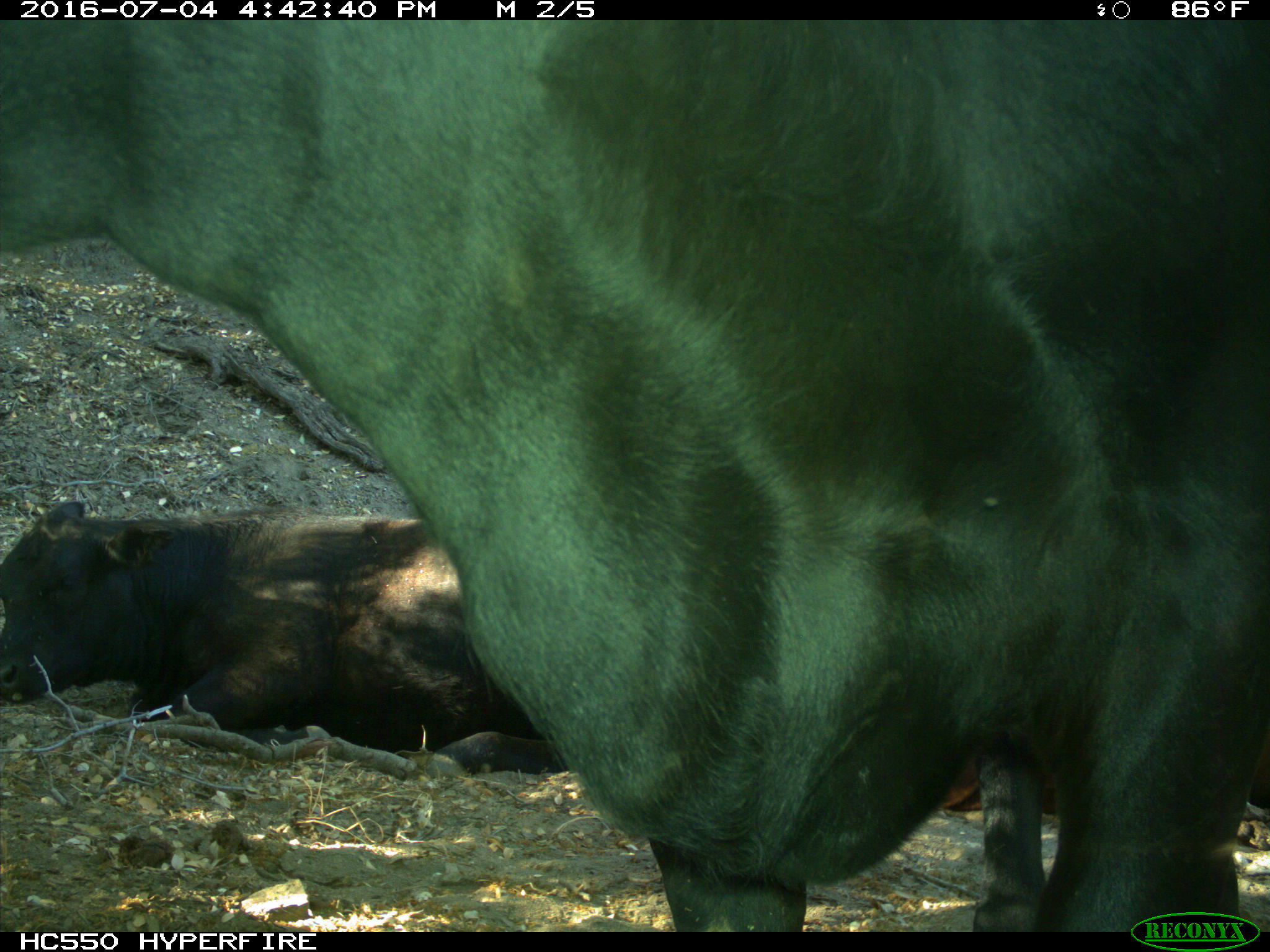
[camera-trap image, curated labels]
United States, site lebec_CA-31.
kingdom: Animalia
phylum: Chordata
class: Mammalia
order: Artiodactyla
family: Bovidae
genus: Bos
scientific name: Bos taurus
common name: domestic cow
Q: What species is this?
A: Bos taurus (domestic cow).